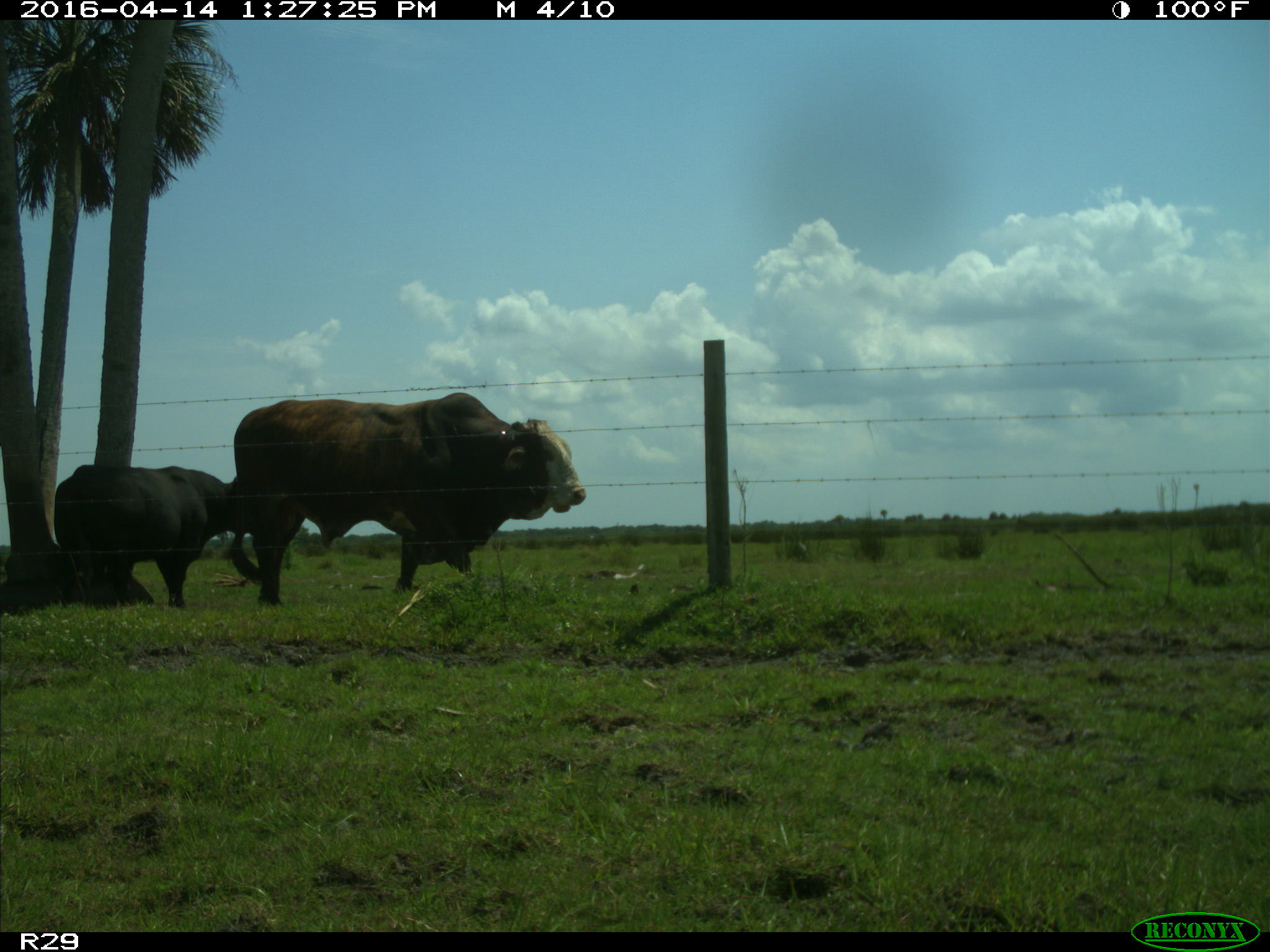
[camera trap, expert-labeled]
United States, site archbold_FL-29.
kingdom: Animalia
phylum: Chordata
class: Mammalia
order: Artiodactyla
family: Bovidae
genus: Bos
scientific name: Bos taurus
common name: domestic cow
Bos taurus (domestic cow).